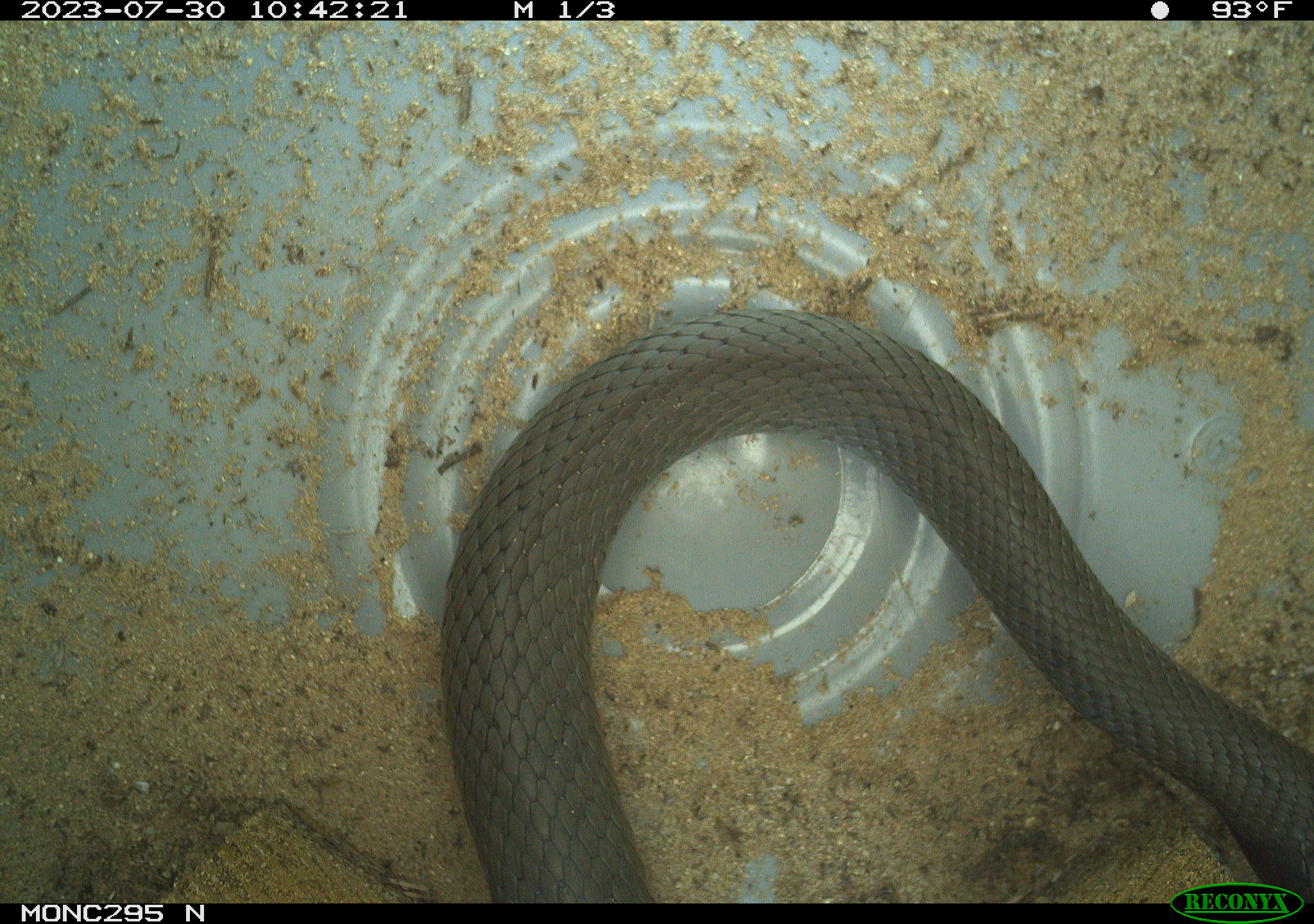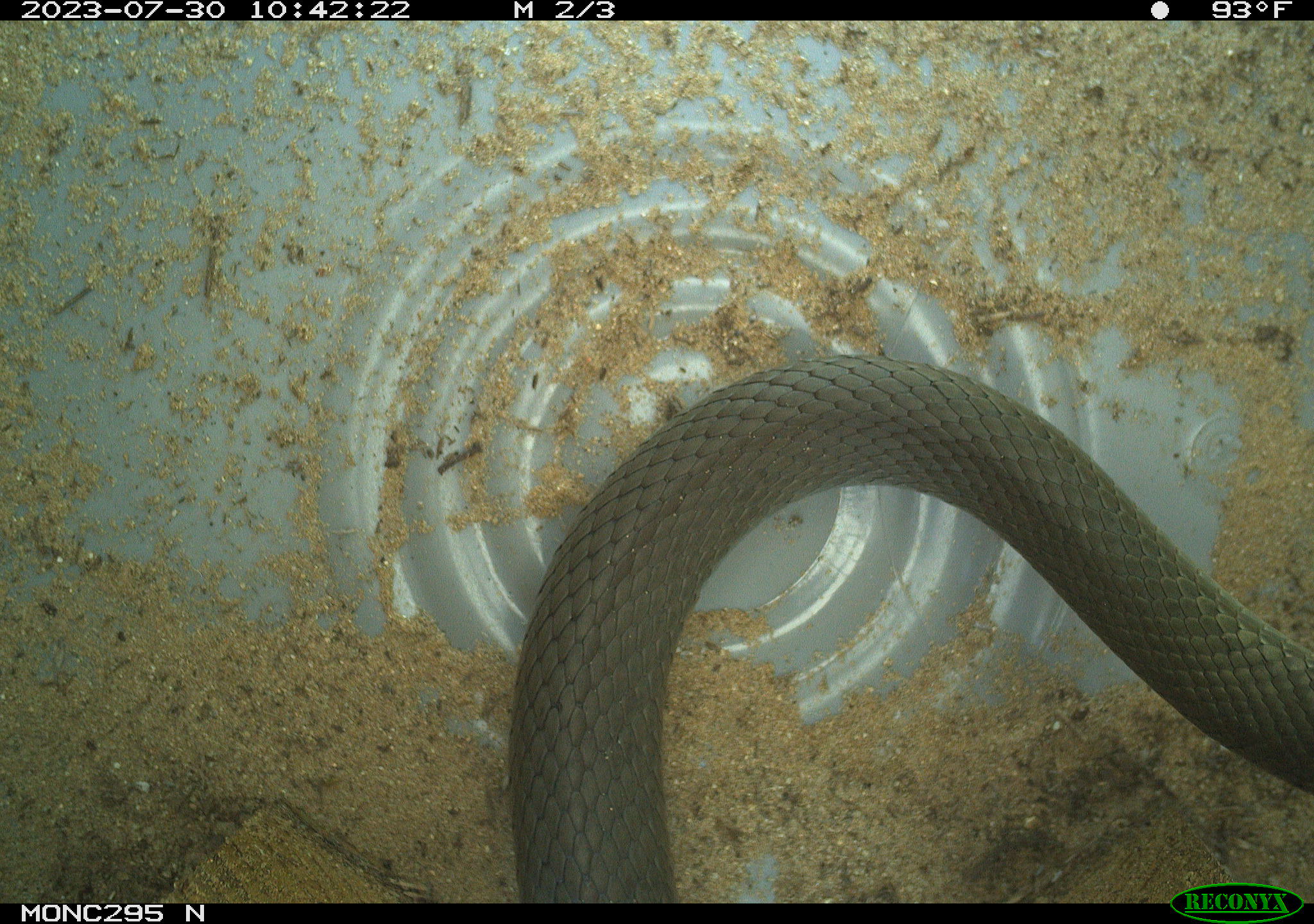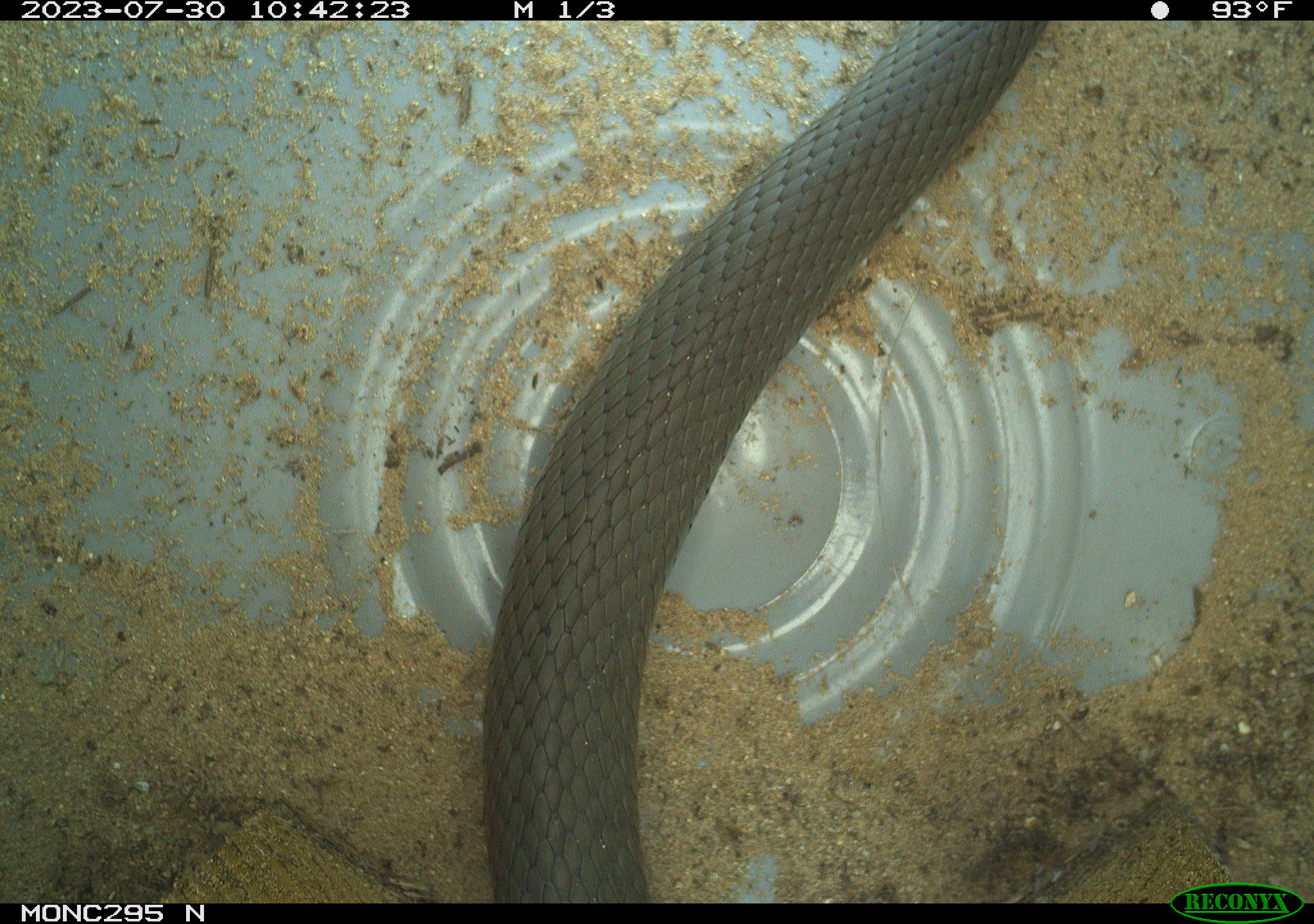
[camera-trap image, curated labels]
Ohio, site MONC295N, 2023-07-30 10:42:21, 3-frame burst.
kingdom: Animalia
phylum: Chordata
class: Reptilia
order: Squamata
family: Colubridae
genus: Coluber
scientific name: Coluber constrictor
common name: eastern racer snake